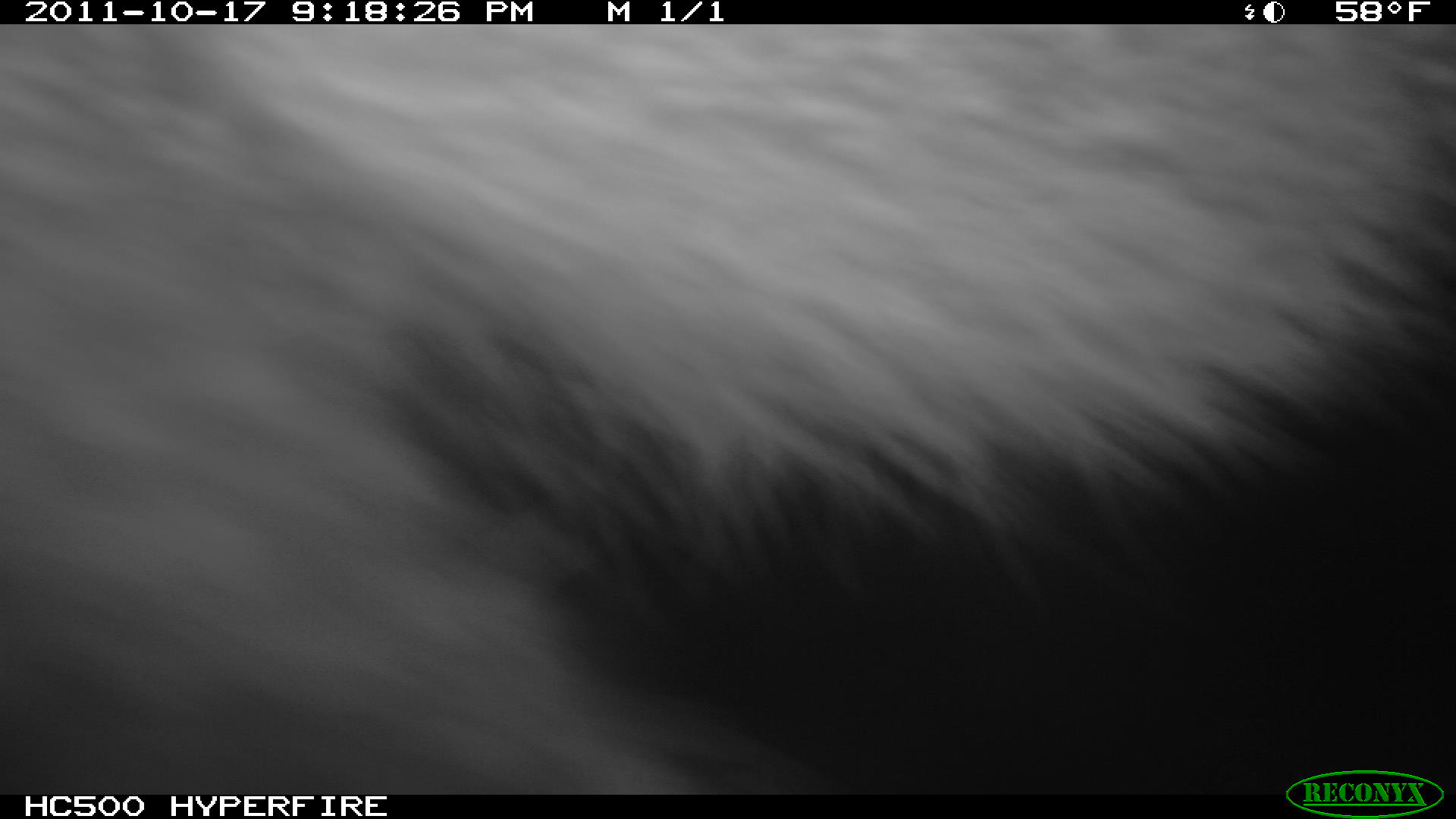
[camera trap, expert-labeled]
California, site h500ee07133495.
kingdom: Animalia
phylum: Chordata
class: Mammalia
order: Carnivora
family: Canidae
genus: Urocyon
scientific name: Urocyon littoralis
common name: island fox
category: fox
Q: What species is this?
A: Fox (island fox) (Urocyon littoralis).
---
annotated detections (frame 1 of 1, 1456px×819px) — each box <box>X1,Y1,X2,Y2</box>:
fox: <box>0,24,1455,794</box>